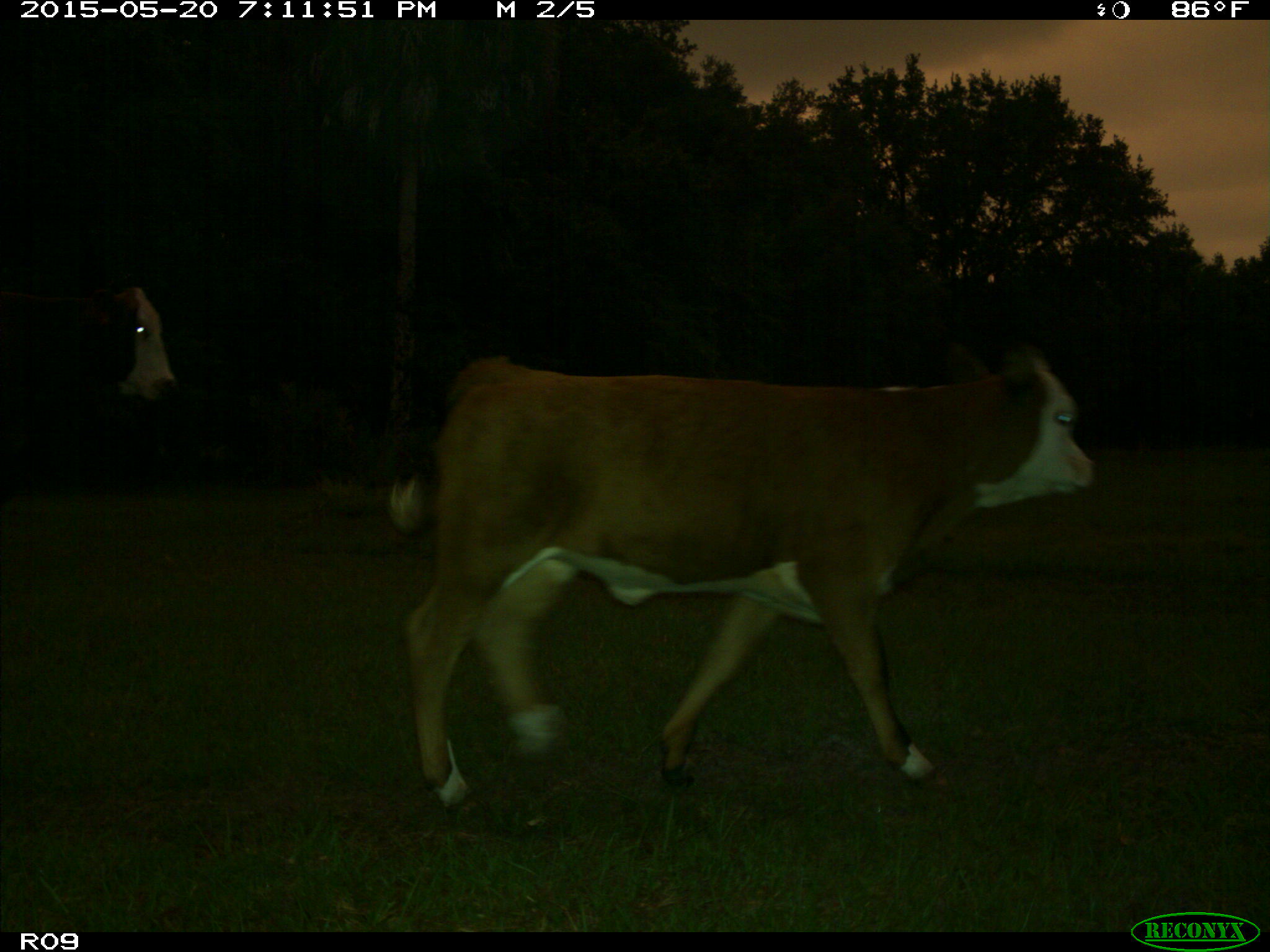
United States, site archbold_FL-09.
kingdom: Animalia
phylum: Chordata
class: Mammalia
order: Artiodactyla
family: Bovidae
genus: Bos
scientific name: Bos taurus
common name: domestic cow